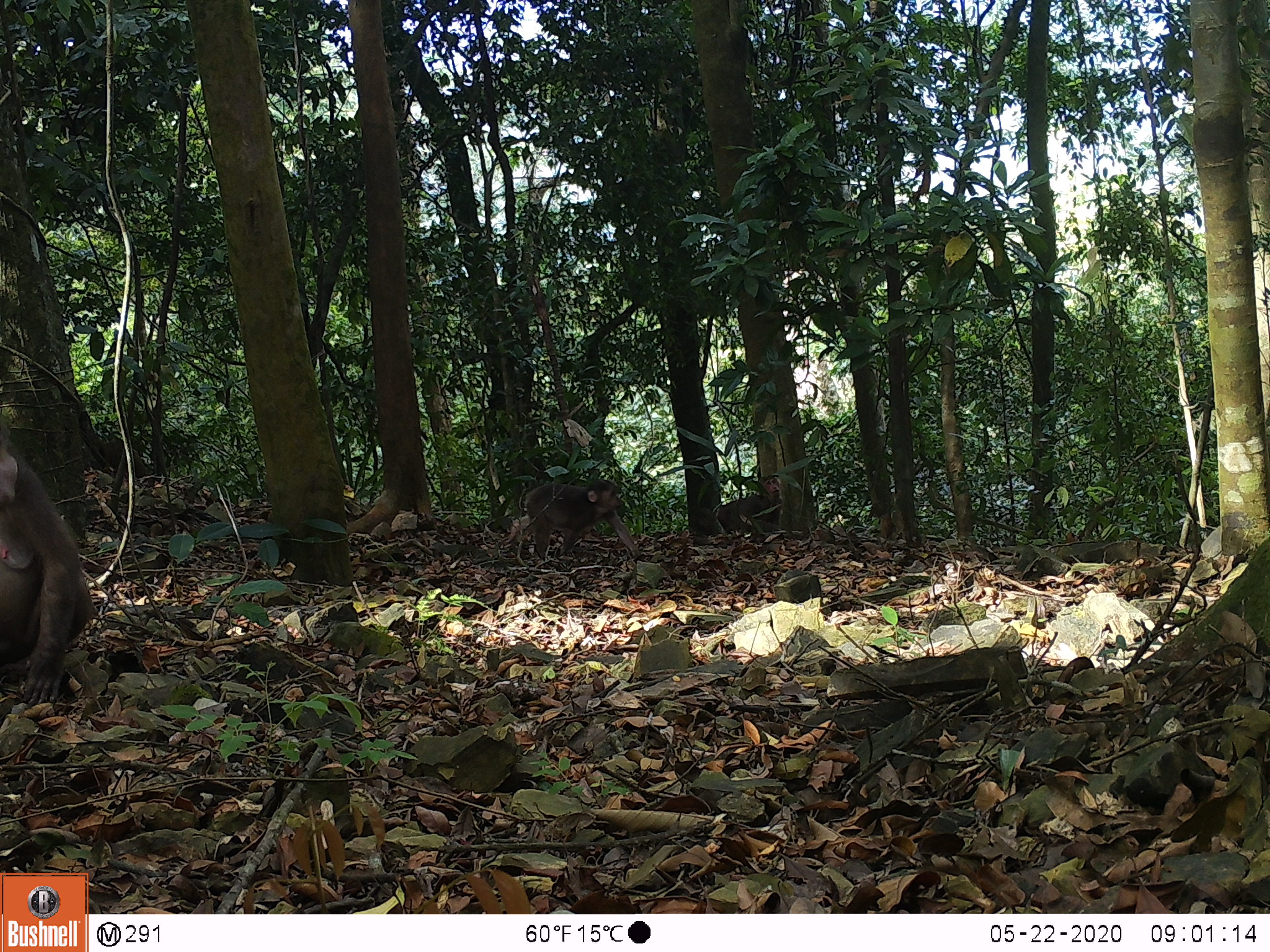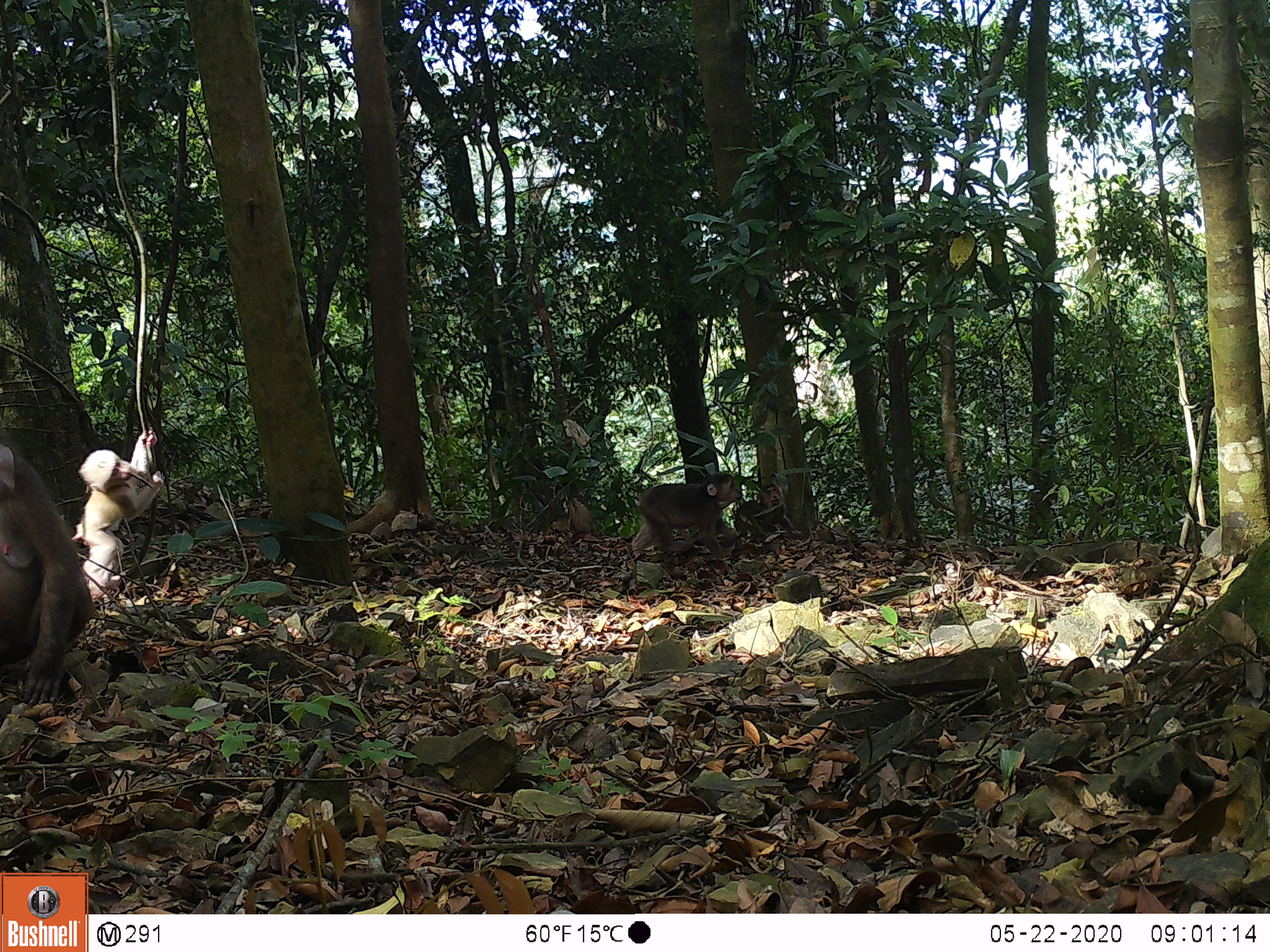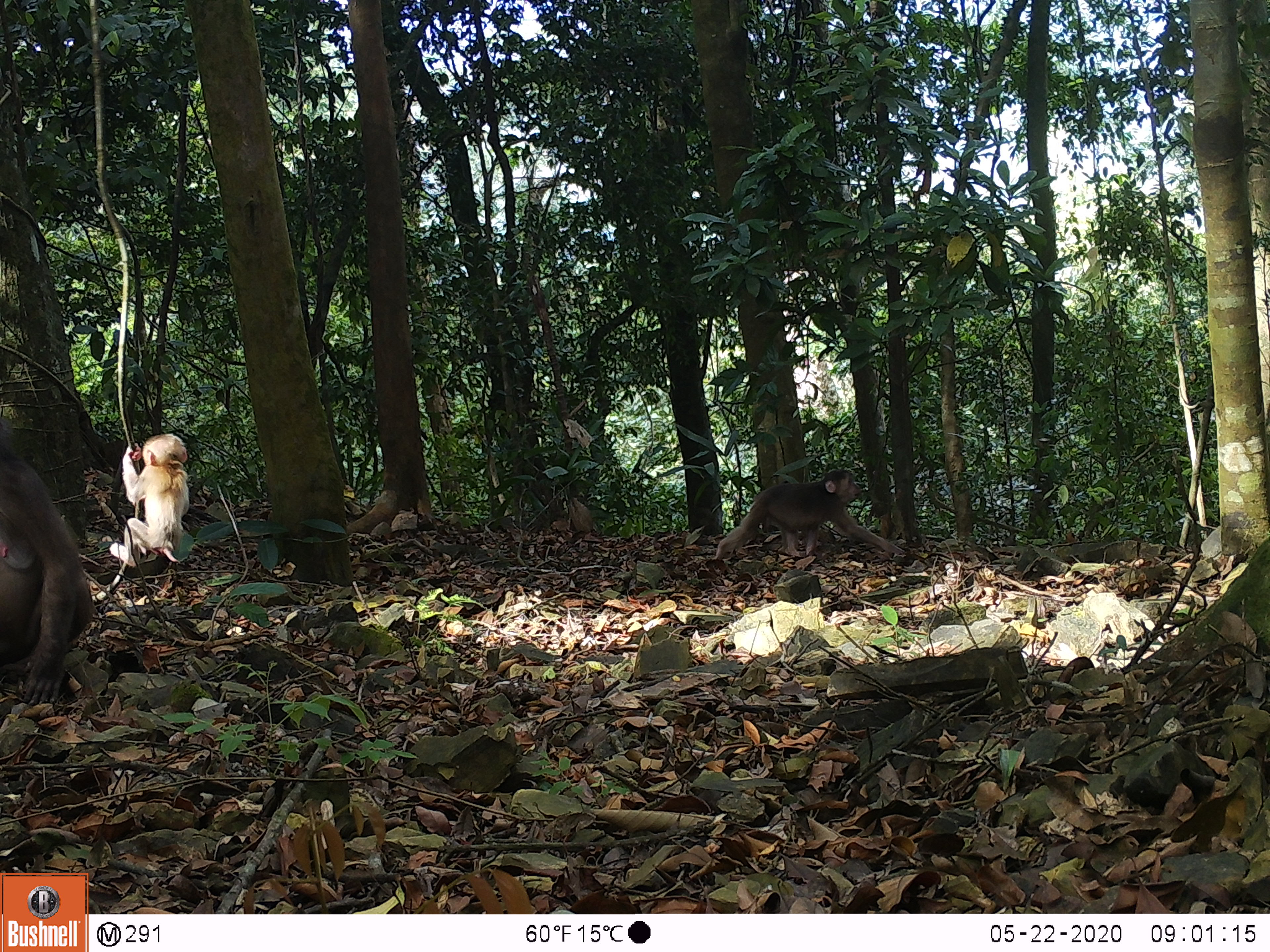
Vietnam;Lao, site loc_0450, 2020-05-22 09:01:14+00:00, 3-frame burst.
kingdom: Animalia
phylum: Chordata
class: Mammalia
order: Primates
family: Cercopithecidae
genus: Macaca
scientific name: Macaca arctoides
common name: stump-tailed macaque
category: stump tailed macaque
Stump tailed macaque (stump-tailed macaque) (Macaca arctoides). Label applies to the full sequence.